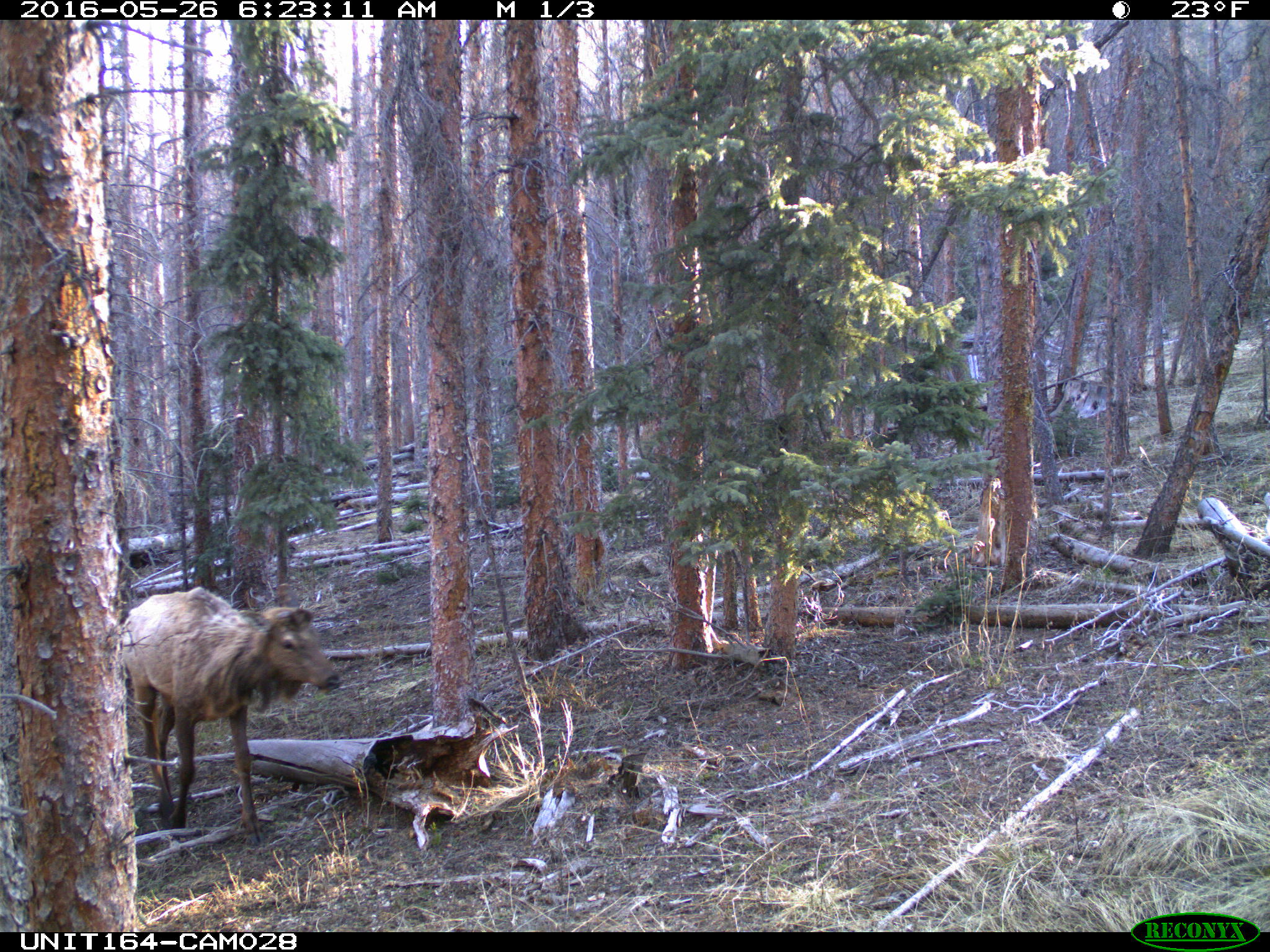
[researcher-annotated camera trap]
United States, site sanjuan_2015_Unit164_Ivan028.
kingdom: Animalia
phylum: Chordata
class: Mammalia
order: Artiodactyla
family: Cervidae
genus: Cervus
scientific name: Cervus elaphus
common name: red deer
Cervus elaphus (red deer).